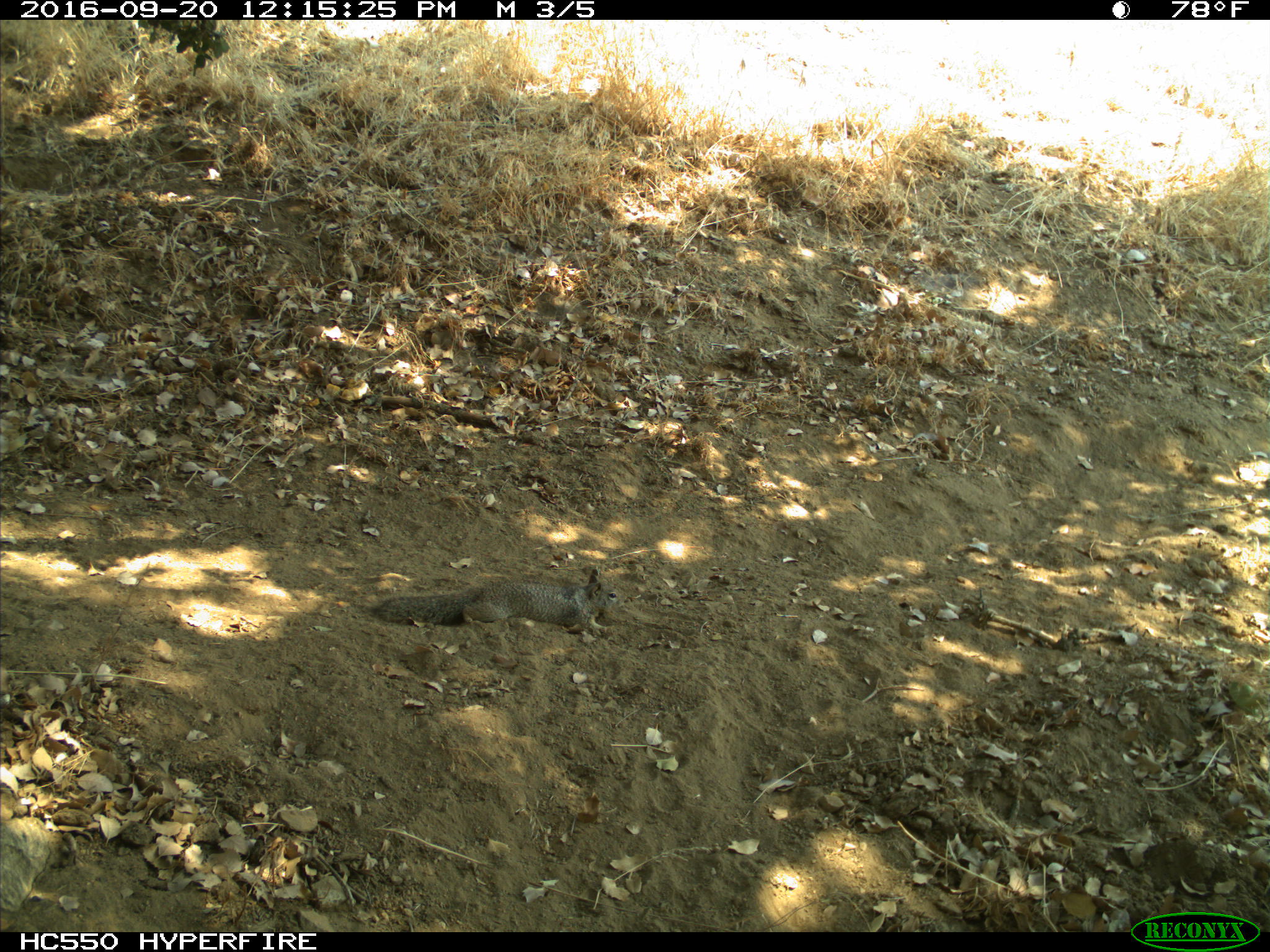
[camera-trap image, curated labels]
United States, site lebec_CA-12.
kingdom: Animalia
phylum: Chordata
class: Mammalia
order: Rodentia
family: Sciuridae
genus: Otospermophilus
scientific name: Otospermophilus beecheyi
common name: california ground squirrel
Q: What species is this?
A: Otospermophilus beecheyi (california ground squirrel).